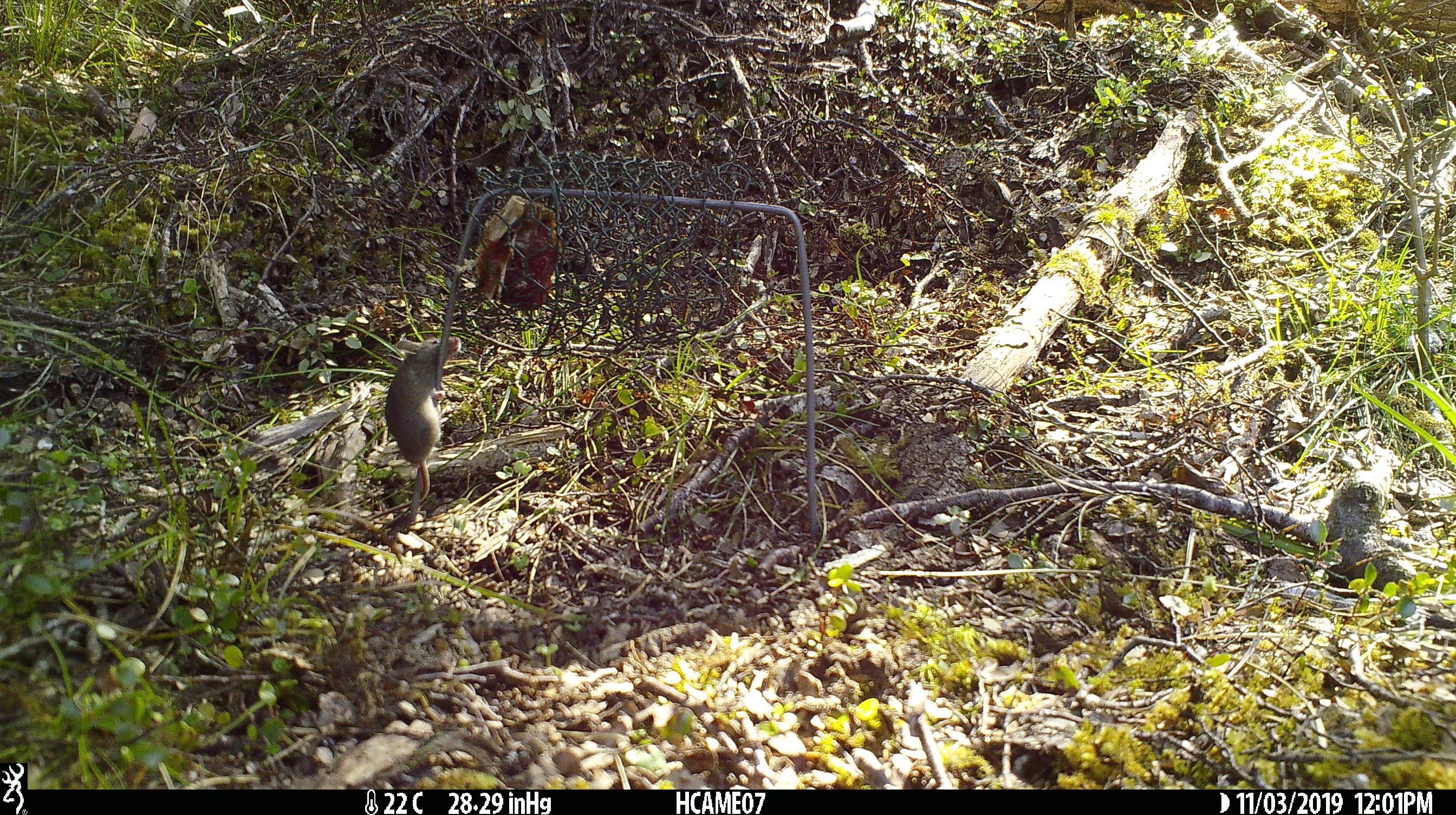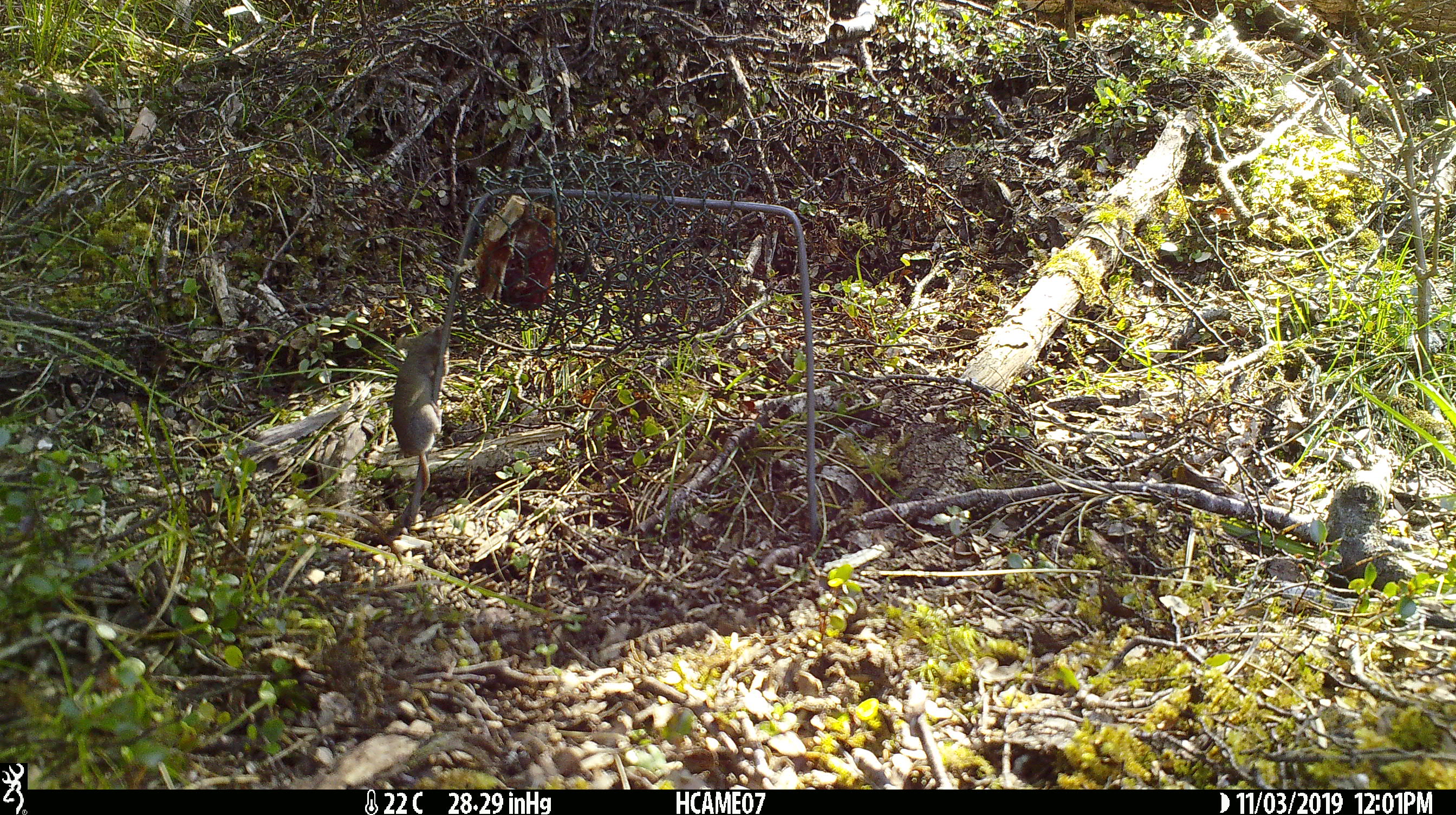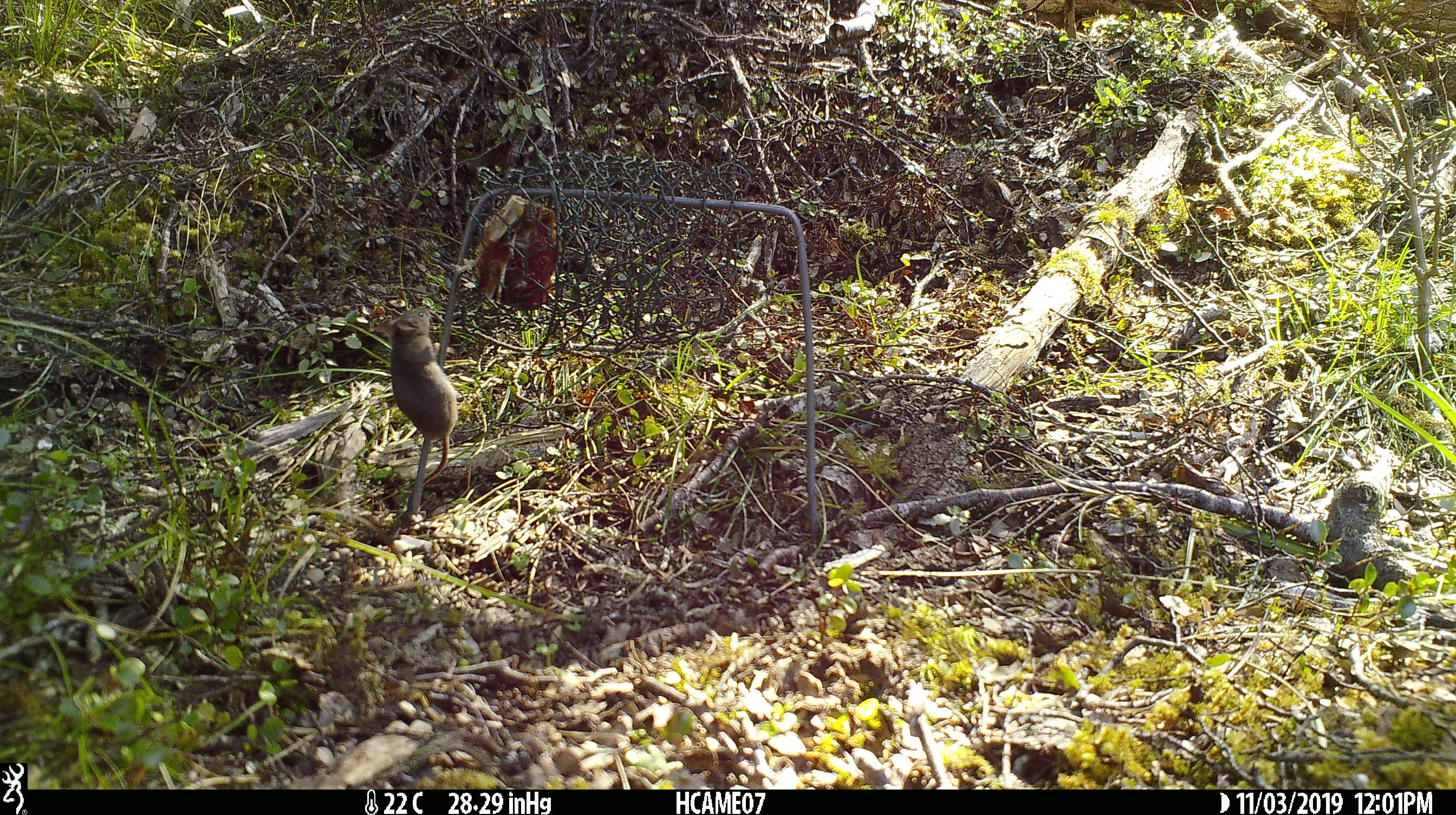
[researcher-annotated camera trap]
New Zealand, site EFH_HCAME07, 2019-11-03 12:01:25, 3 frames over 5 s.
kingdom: Animalia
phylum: Chordata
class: Mammalia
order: Rodentia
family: Muridae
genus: Mus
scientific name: Mus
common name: mouse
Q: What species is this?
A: Mouse (Mus).